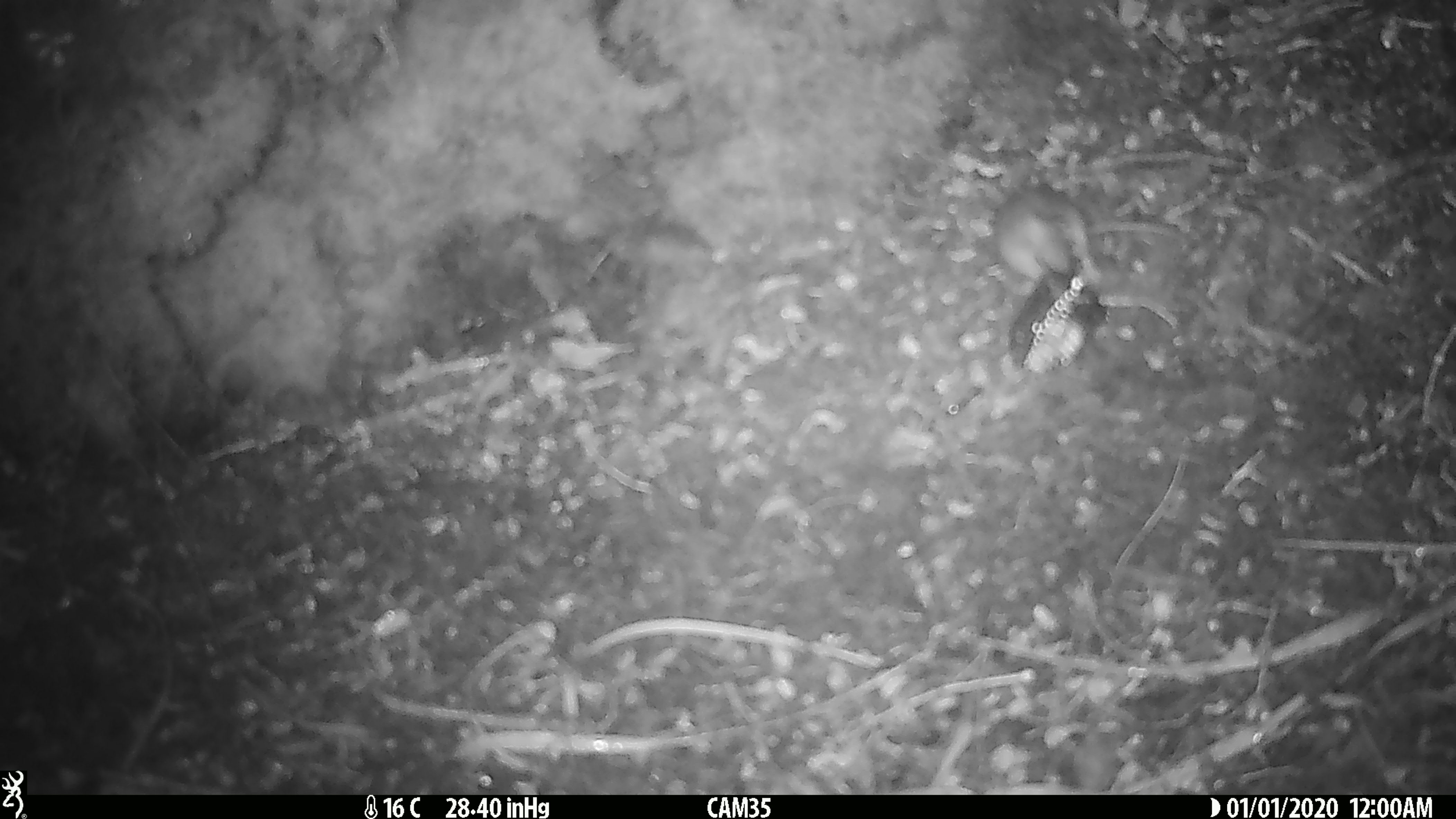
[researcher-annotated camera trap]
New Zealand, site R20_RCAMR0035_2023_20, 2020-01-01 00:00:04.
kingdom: Animalia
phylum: Chordata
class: Mammalia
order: Rodentia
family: Muridae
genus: Mus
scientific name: Mus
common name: mouse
Mouse (Mus).